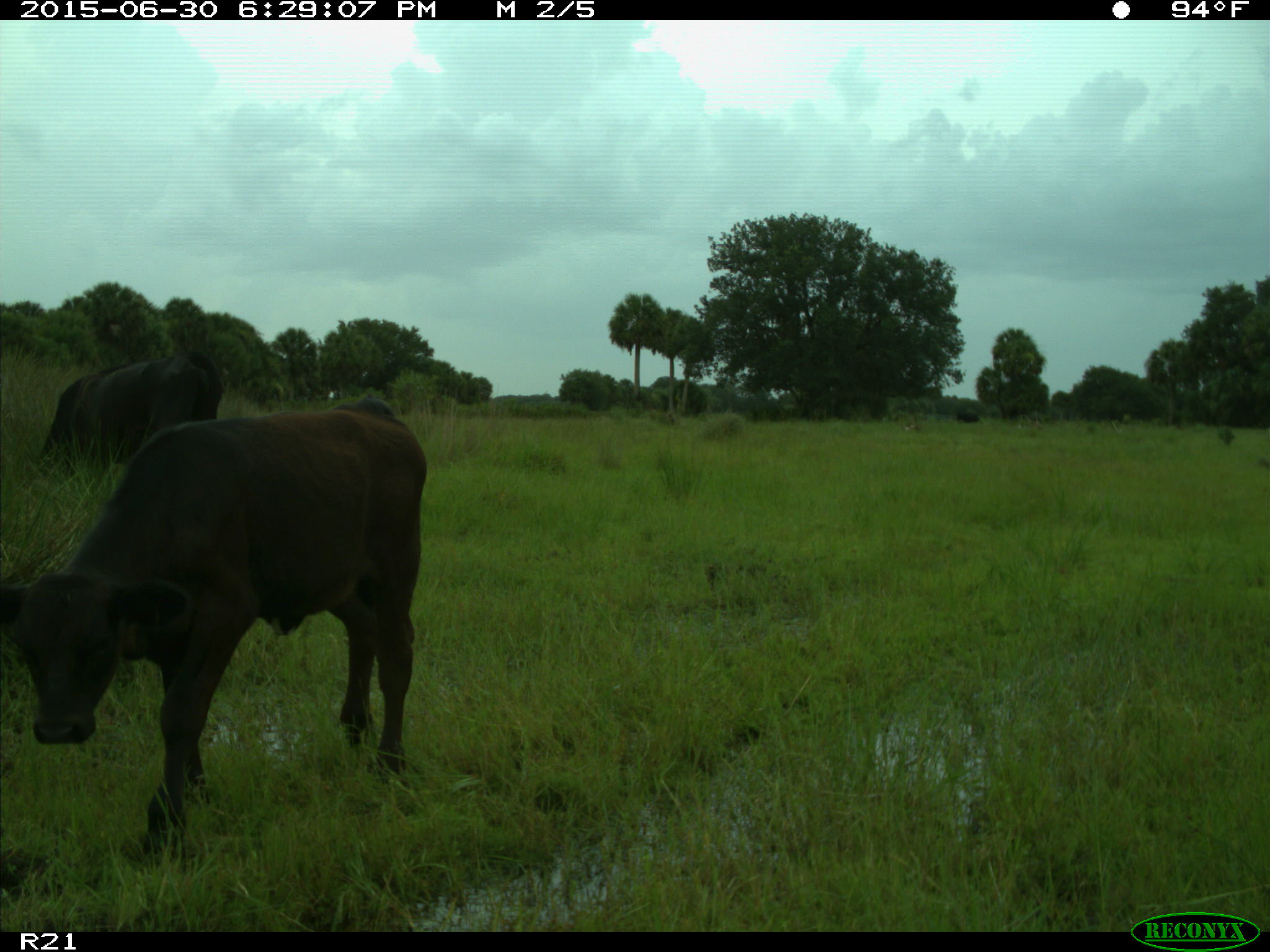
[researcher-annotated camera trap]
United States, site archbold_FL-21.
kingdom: Animalia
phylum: Chordata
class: Mammalia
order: Artiodactyla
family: Bovidae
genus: Bos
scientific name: Bos taurus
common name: domestic cow